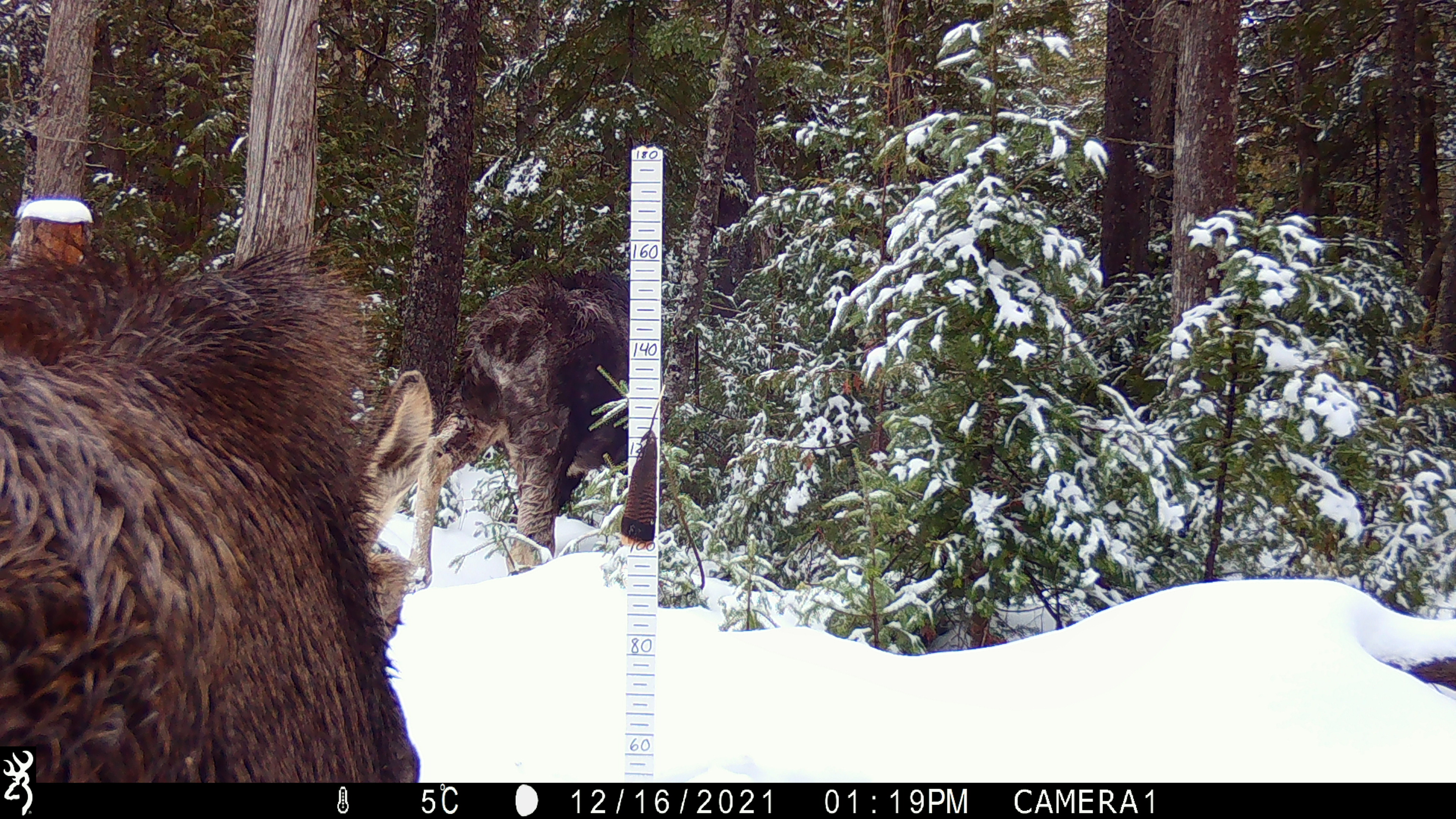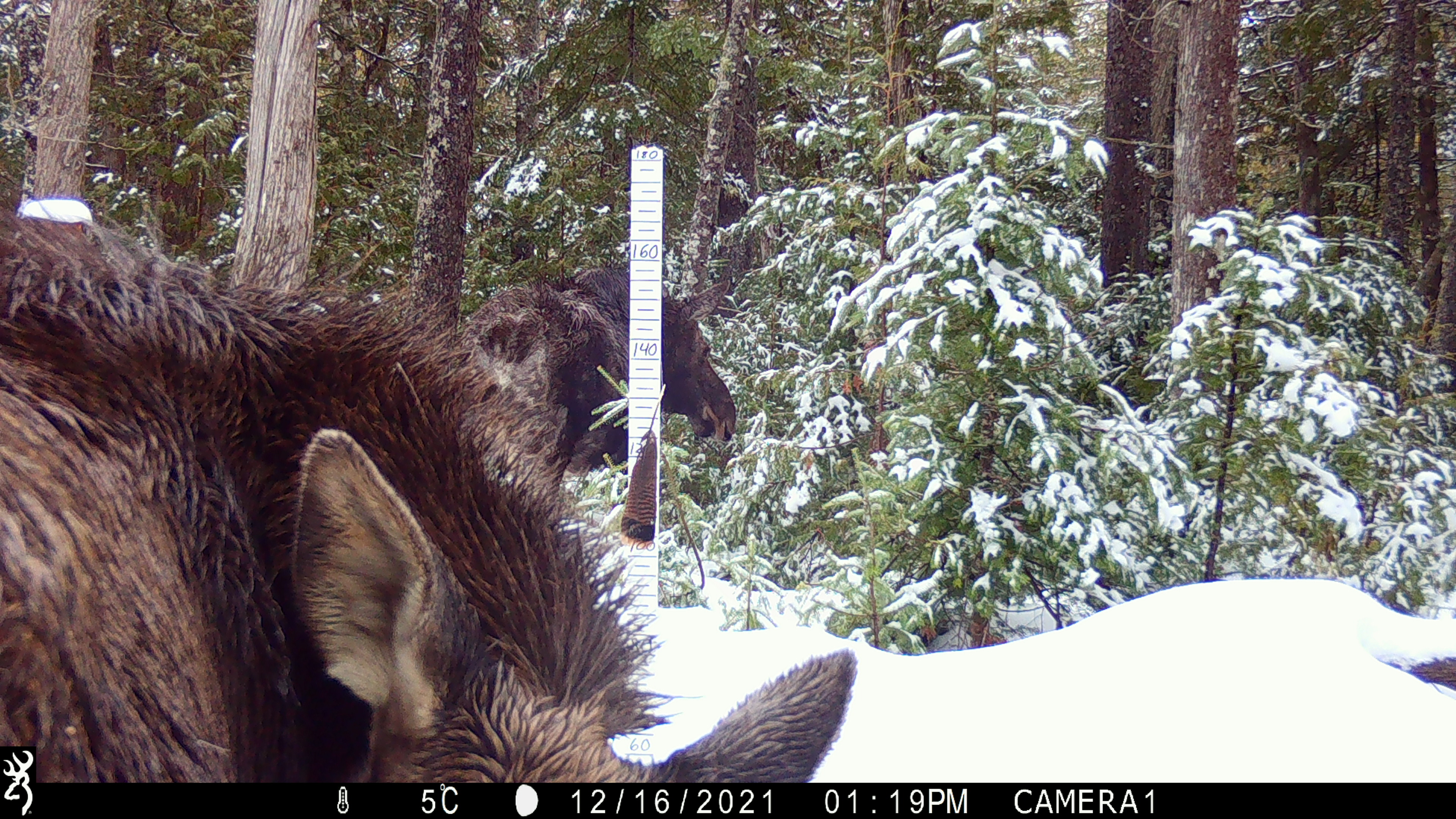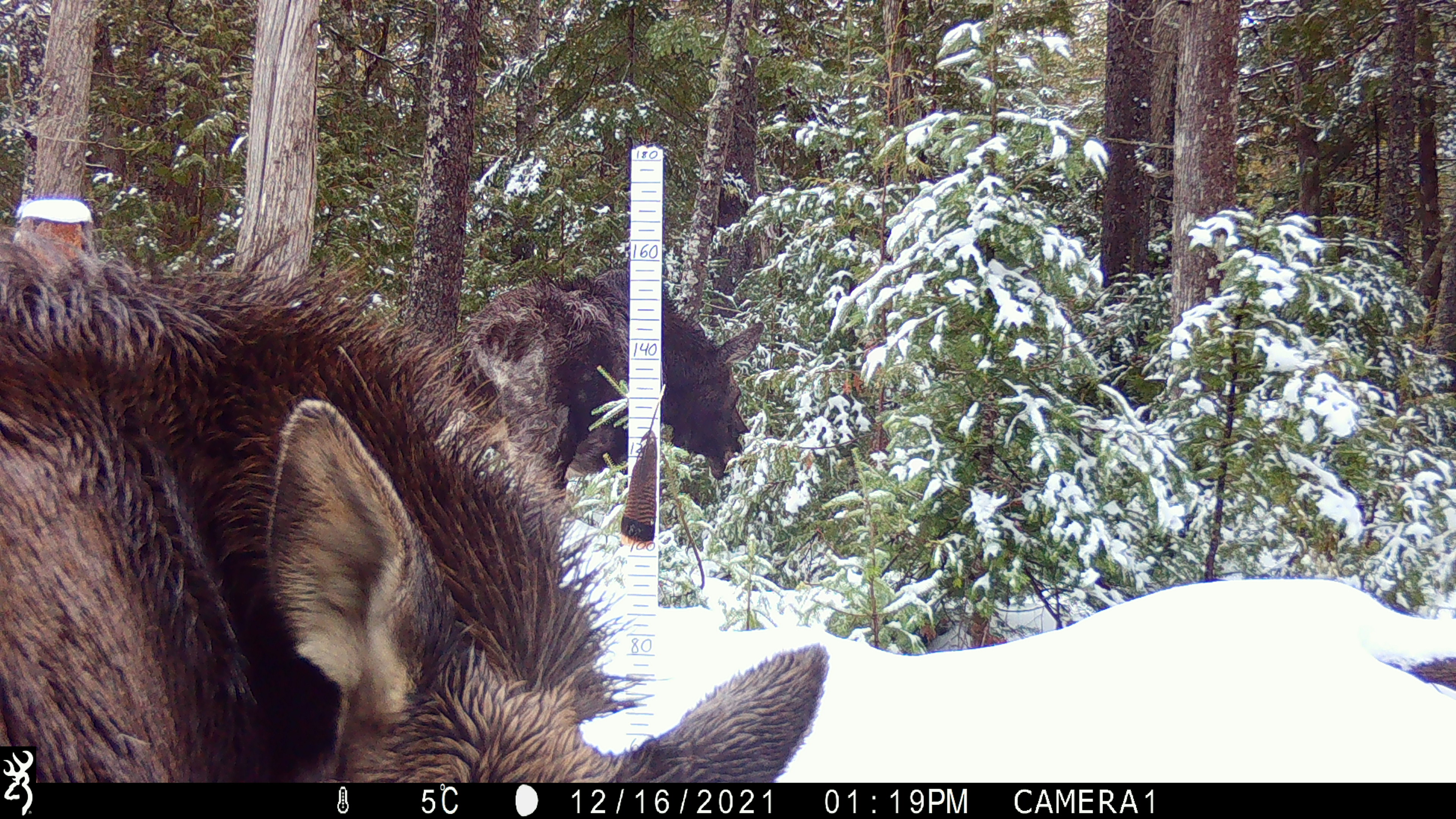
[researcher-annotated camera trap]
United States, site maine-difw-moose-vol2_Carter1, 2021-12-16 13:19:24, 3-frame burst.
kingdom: Animalia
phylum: Chordata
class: Mammalia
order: Artiodactyla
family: Cervidae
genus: Alces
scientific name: Alces alces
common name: moose